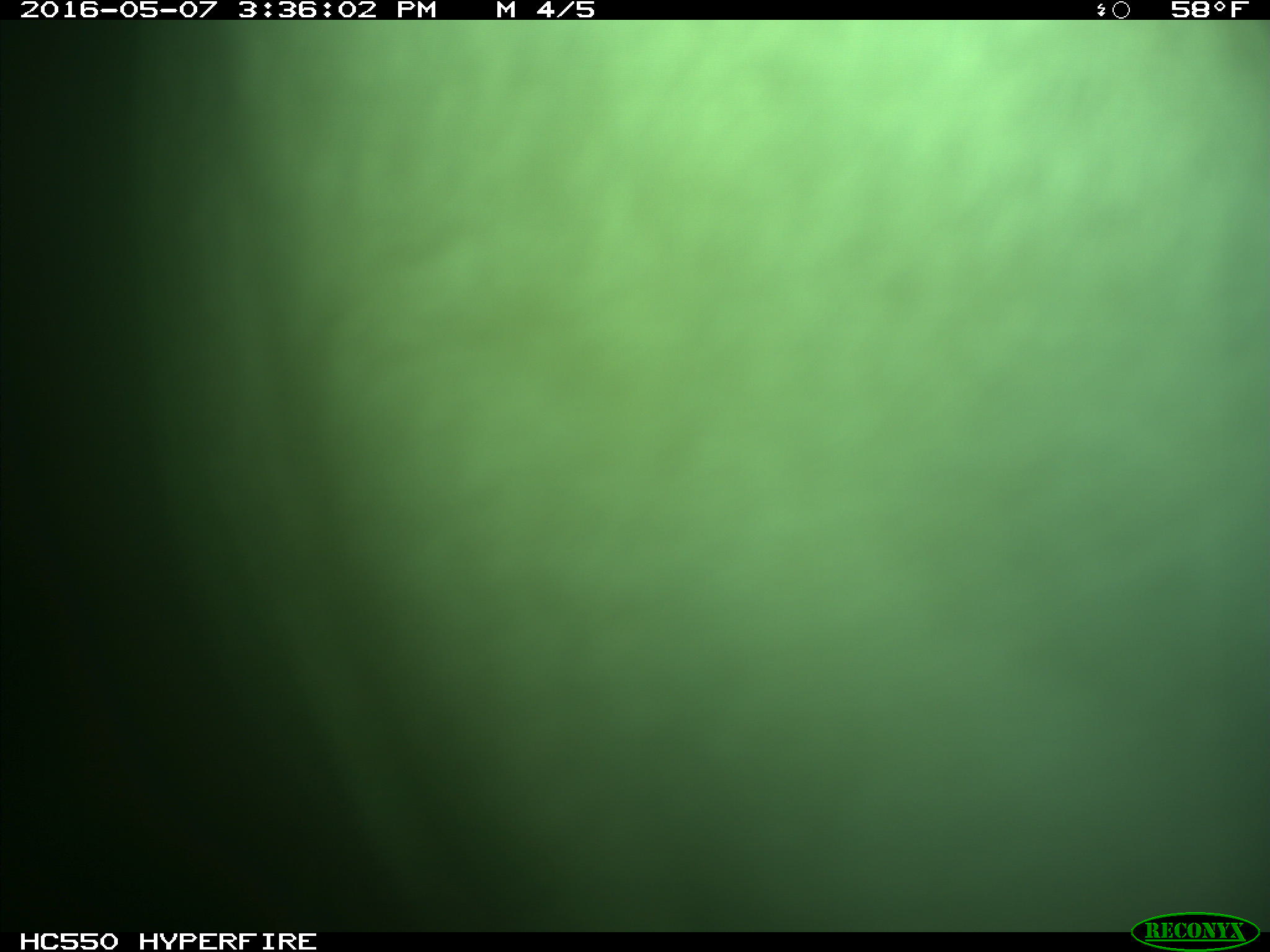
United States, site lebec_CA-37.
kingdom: Animalia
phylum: Chordata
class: Mammalia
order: Artiodactyla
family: Bovidae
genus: Bos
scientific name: Bos taurus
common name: domestic cow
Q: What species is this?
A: Bos taurus (domestic cow).